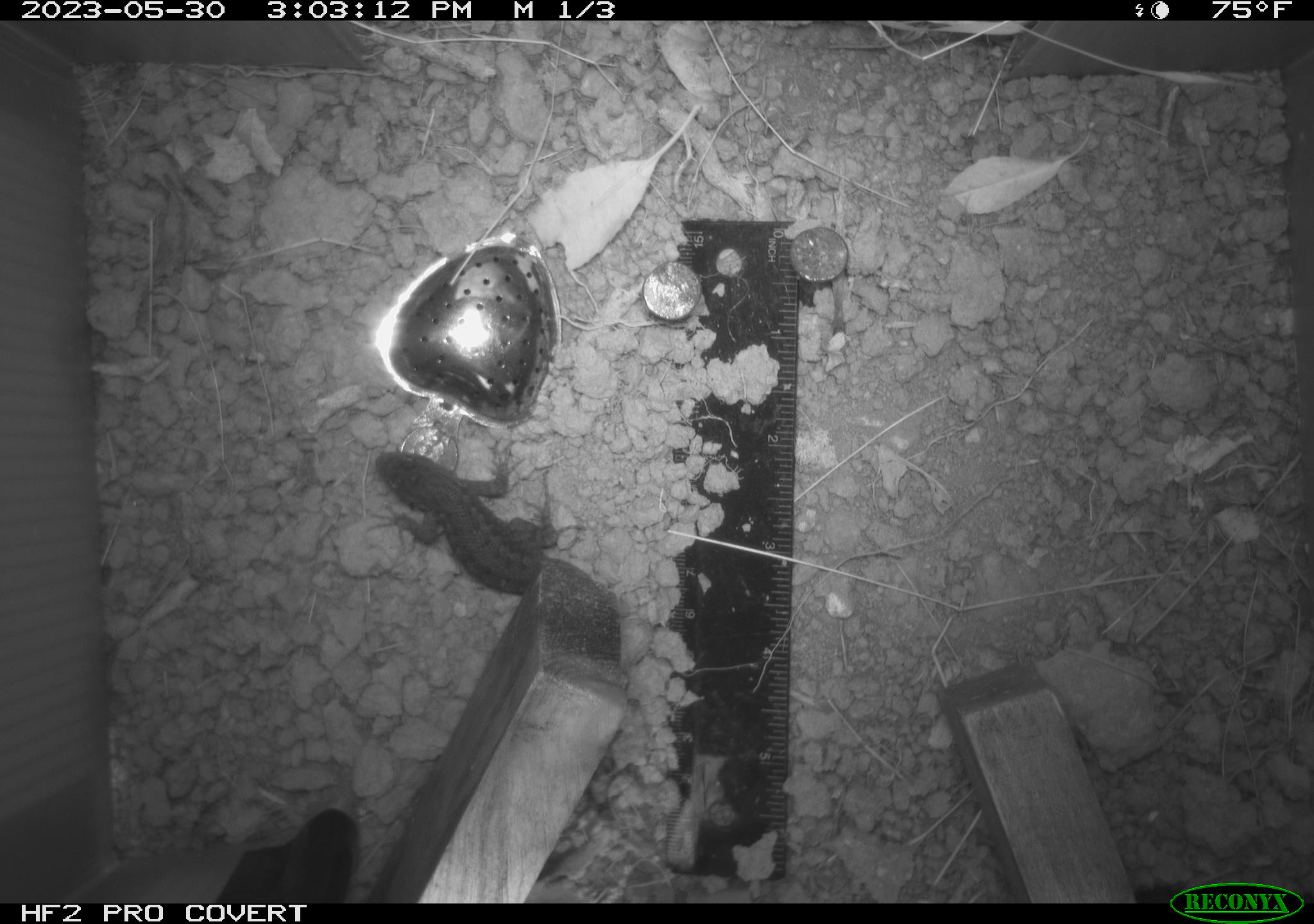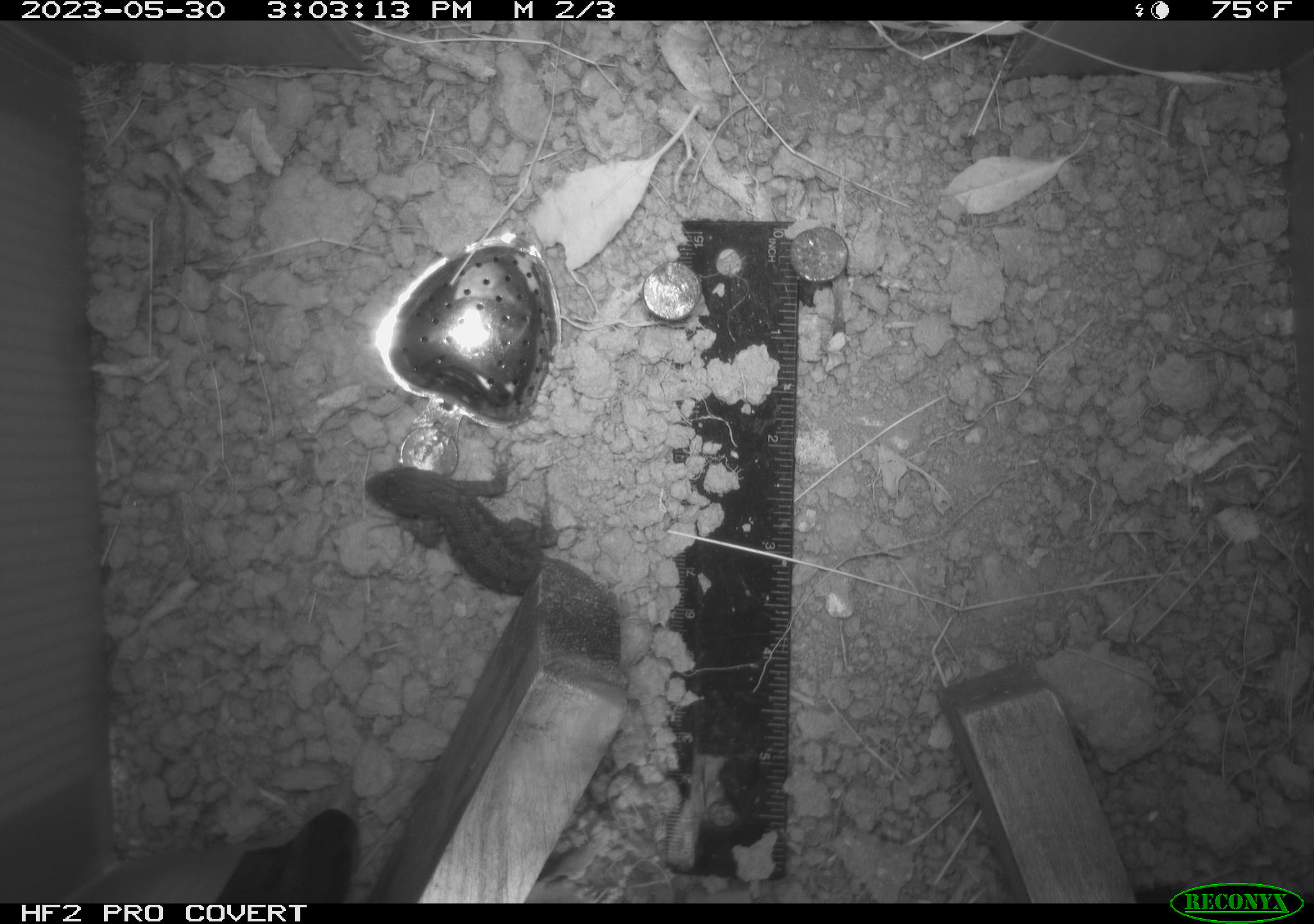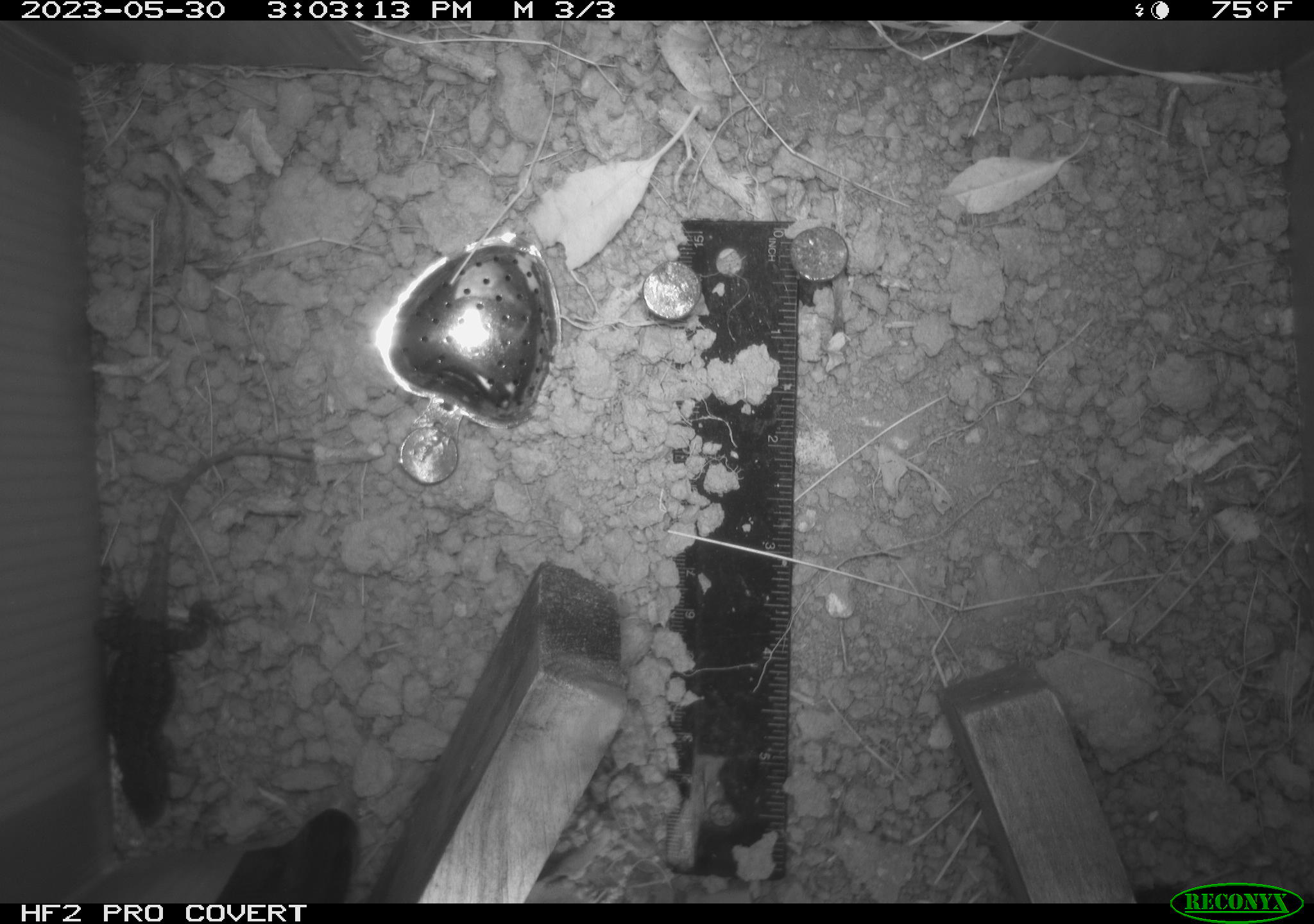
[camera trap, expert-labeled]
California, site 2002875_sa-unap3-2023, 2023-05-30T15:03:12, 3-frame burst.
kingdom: Animalia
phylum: Chordata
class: Reptilia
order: Squamata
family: Phrynosomatidae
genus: Sceloporus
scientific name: Sceloporus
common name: spiny lizards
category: sceloporus species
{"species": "sceloporus species (spiny lizards) (Sceloporus)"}